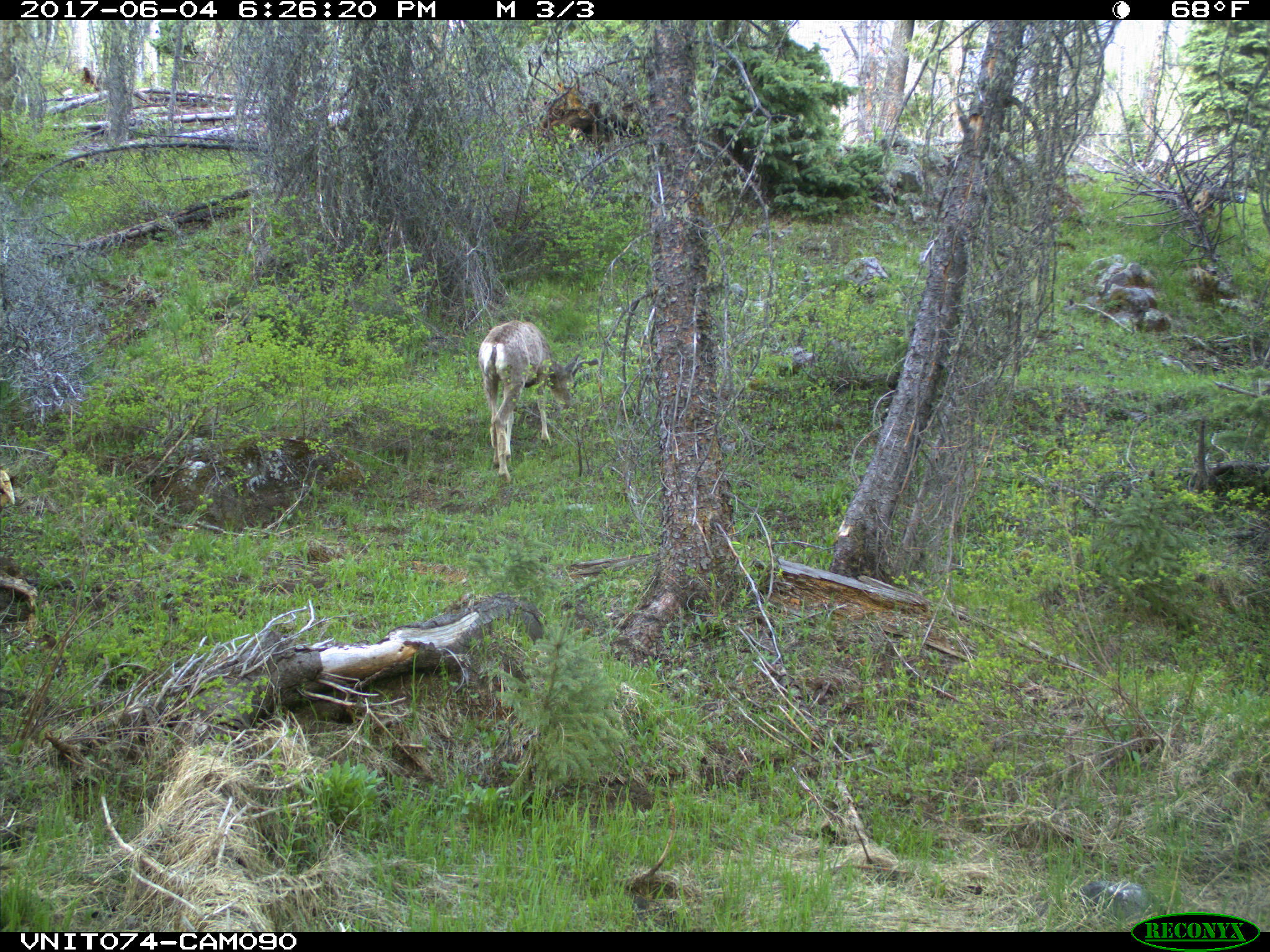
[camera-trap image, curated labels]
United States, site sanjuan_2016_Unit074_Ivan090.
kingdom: Animalia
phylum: Chordata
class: Mammalia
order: Artiodactyla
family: Cervidae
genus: Odocoileus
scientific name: Odocoileus hemionus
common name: mule deer